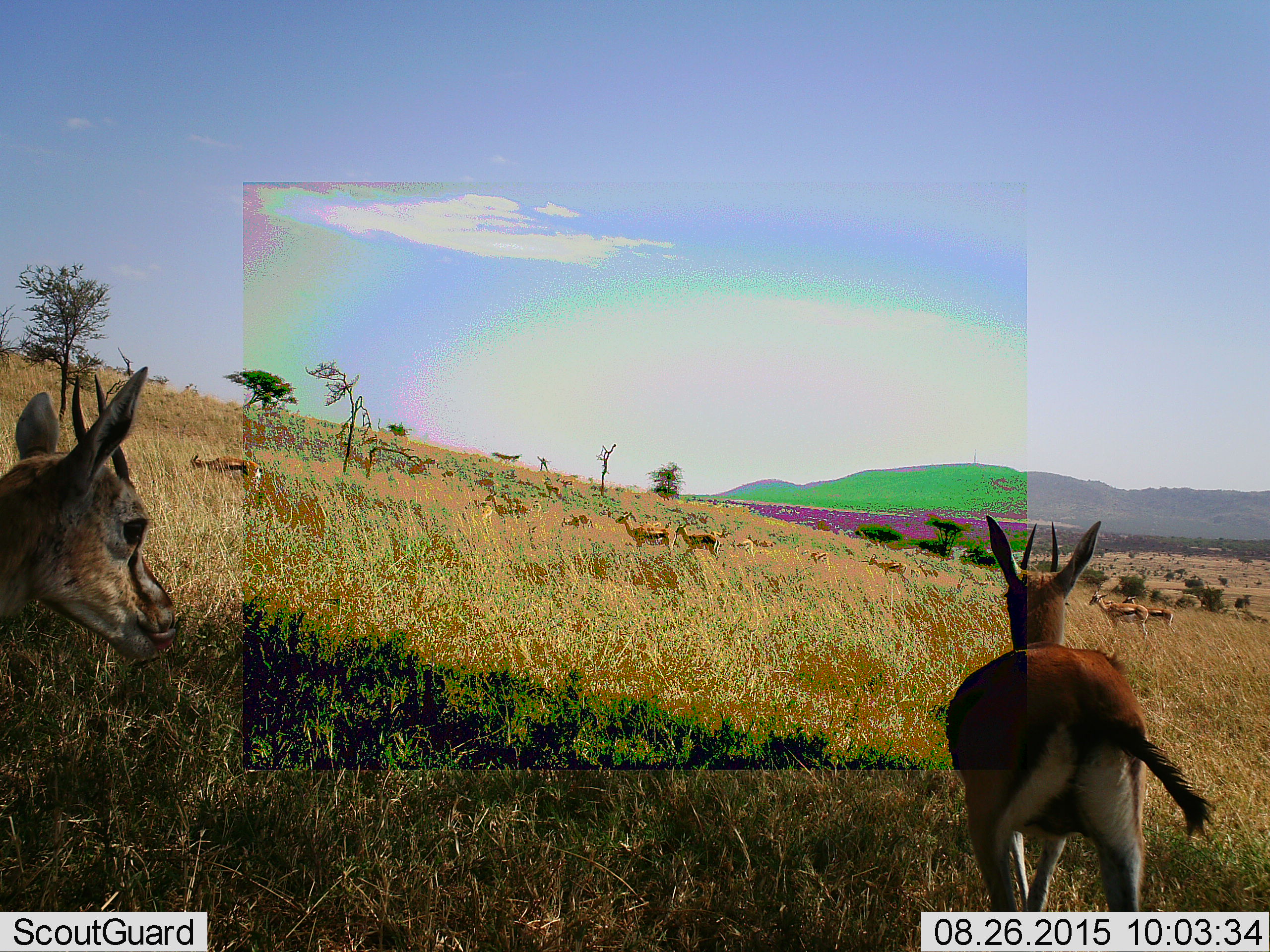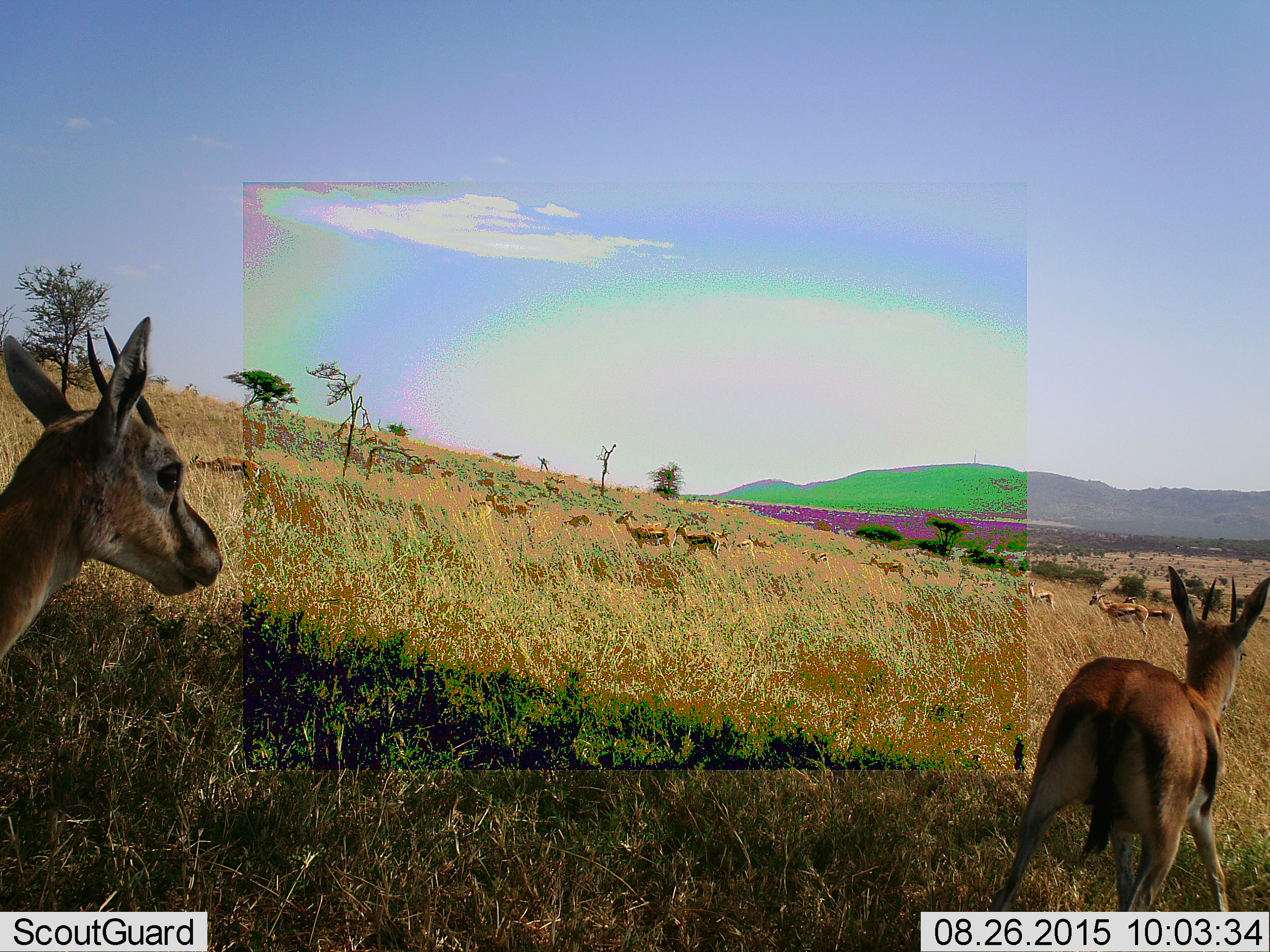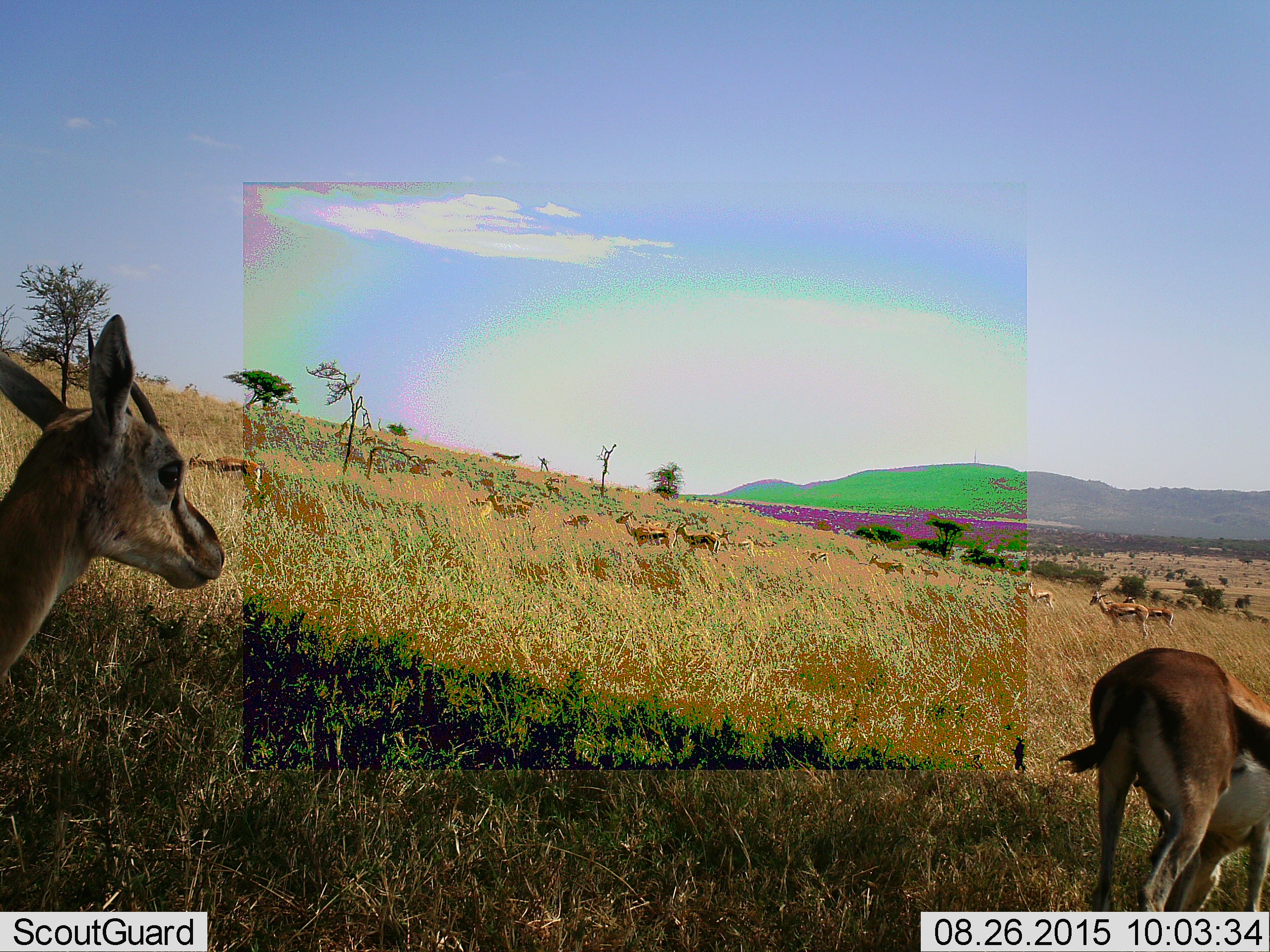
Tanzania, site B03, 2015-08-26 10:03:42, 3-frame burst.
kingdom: Animalia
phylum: Chordata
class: Mammalia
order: Artiodactyla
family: Bovidae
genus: Eudorcas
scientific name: Eudorcas thomsonii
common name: thomson's gazelle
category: gazellethomsons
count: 11-50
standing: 53%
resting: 5%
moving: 74%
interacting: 0%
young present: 32%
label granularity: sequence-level